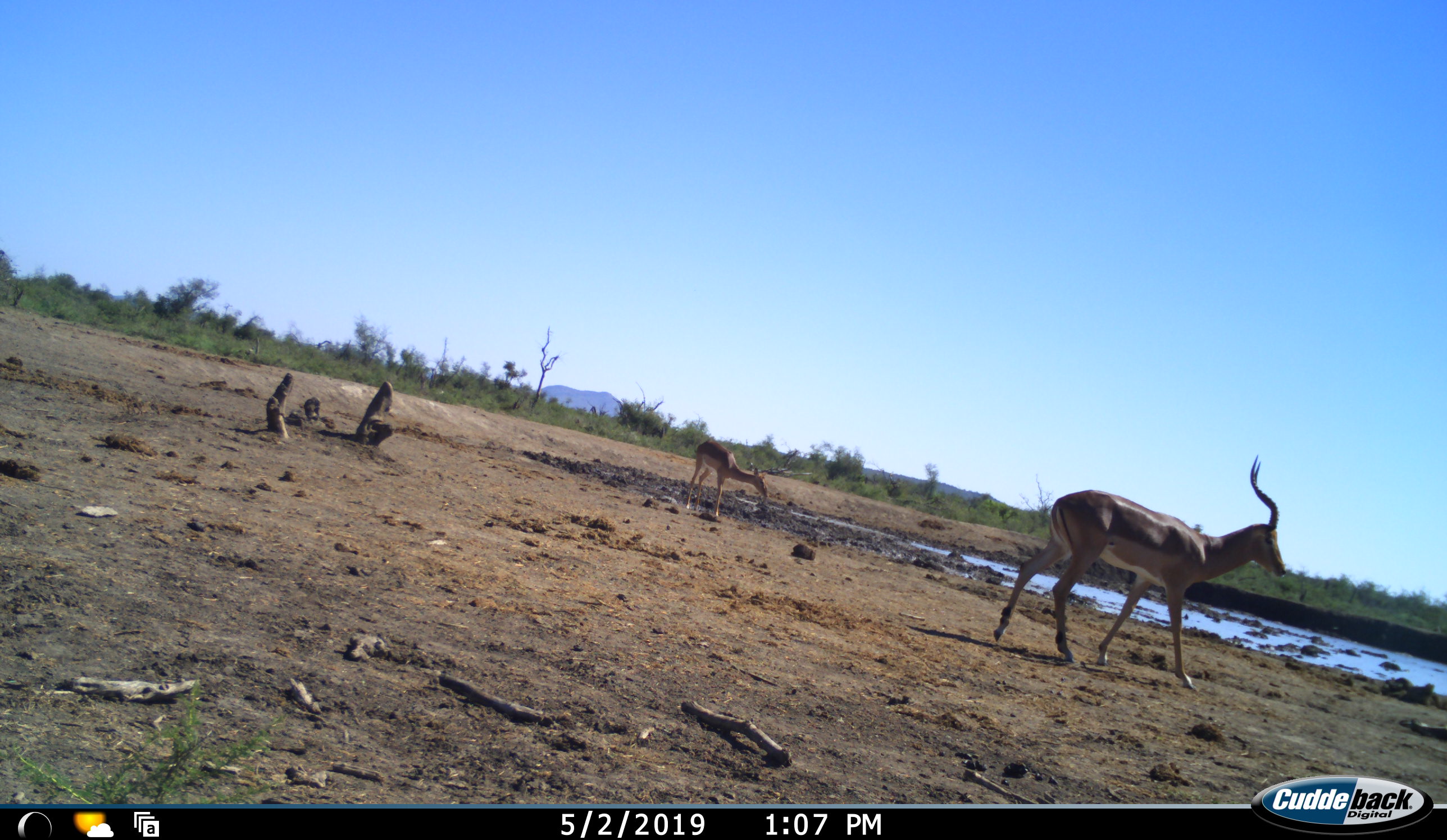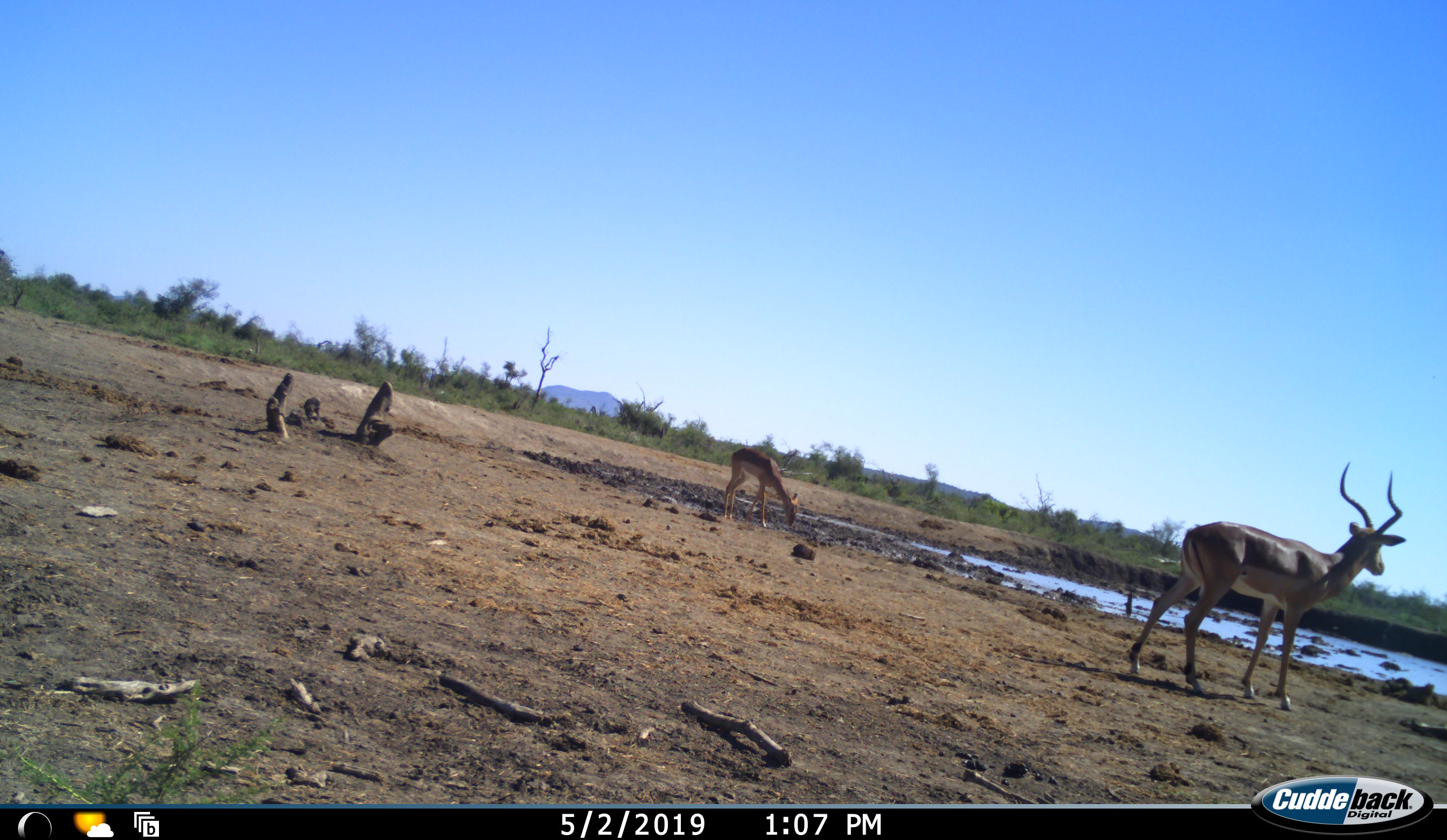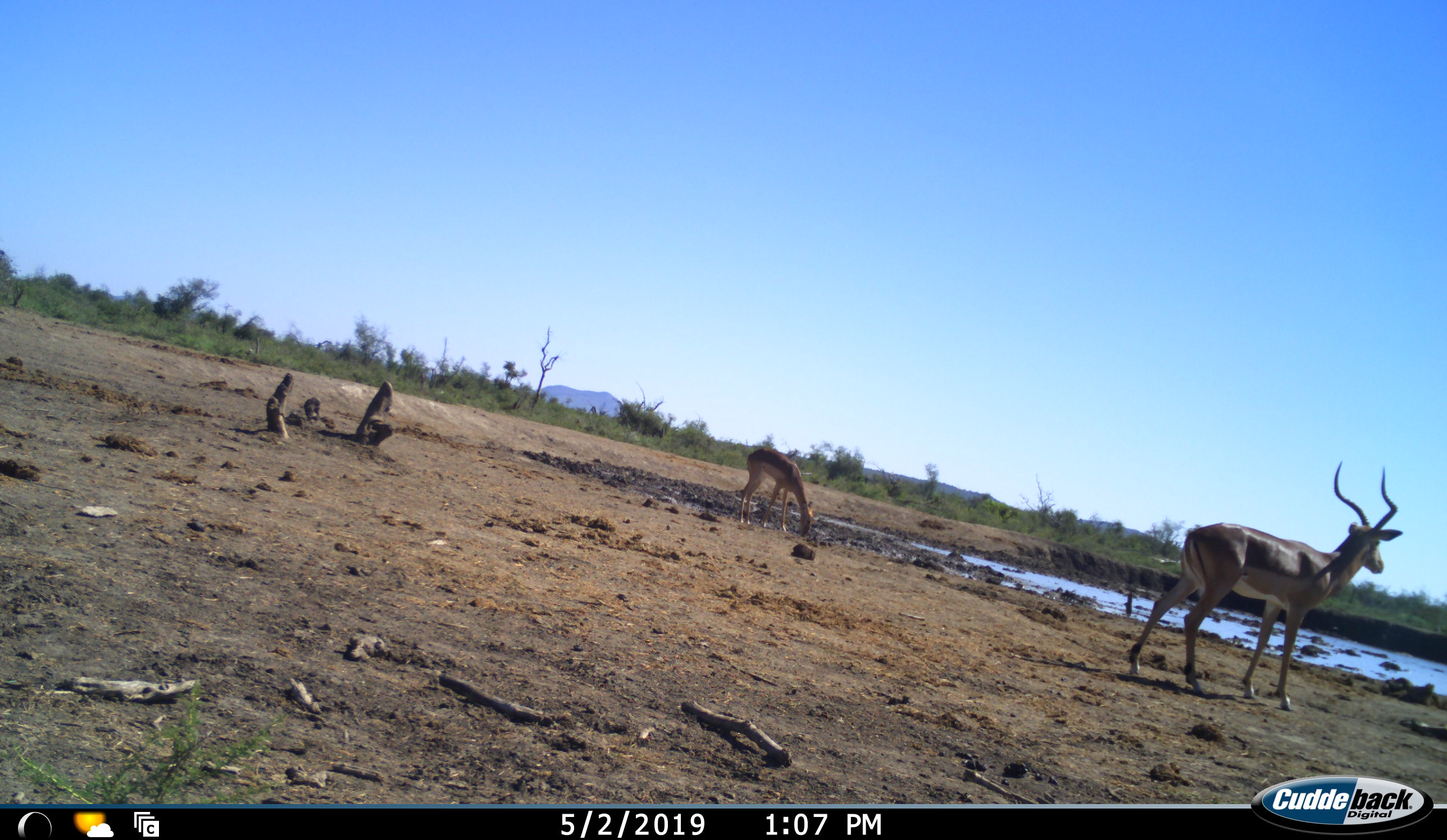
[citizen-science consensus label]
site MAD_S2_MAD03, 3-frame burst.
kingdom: Animalia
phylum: Chordata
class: Mammalia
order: Artiodactyla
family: Bovidae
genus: Aepyceros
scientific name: Aepyceros melampus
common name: impala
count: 2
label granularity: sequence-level